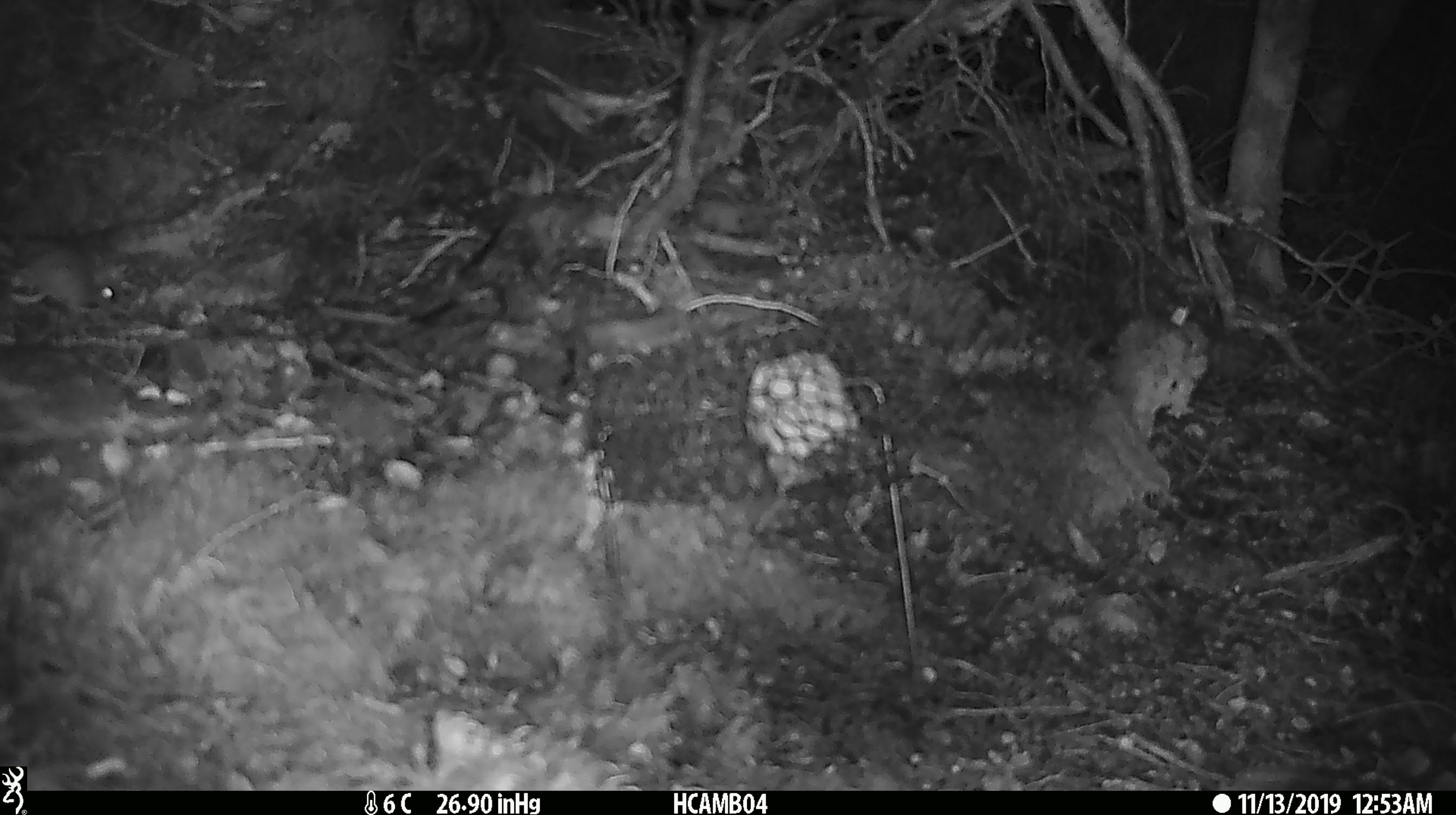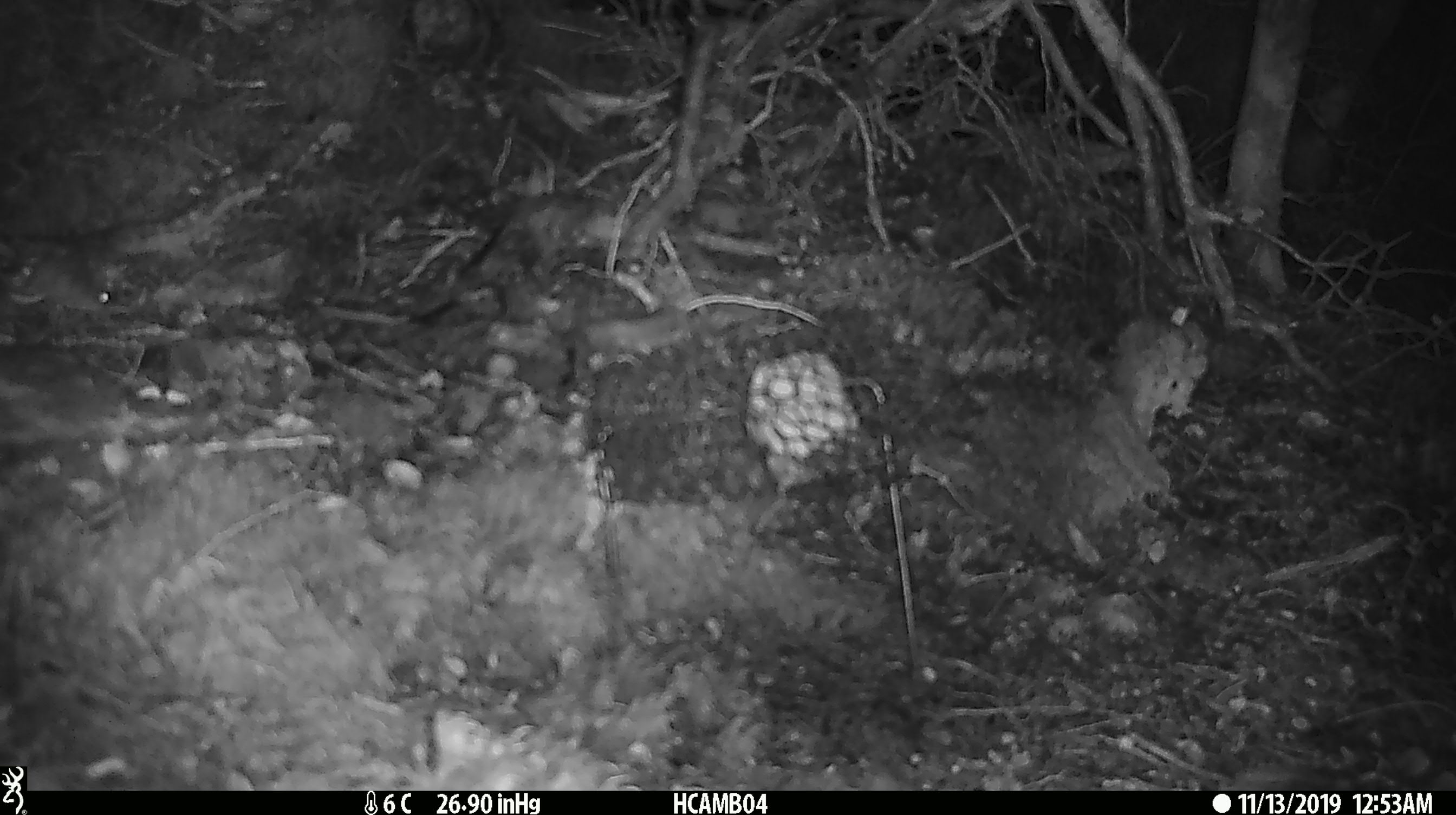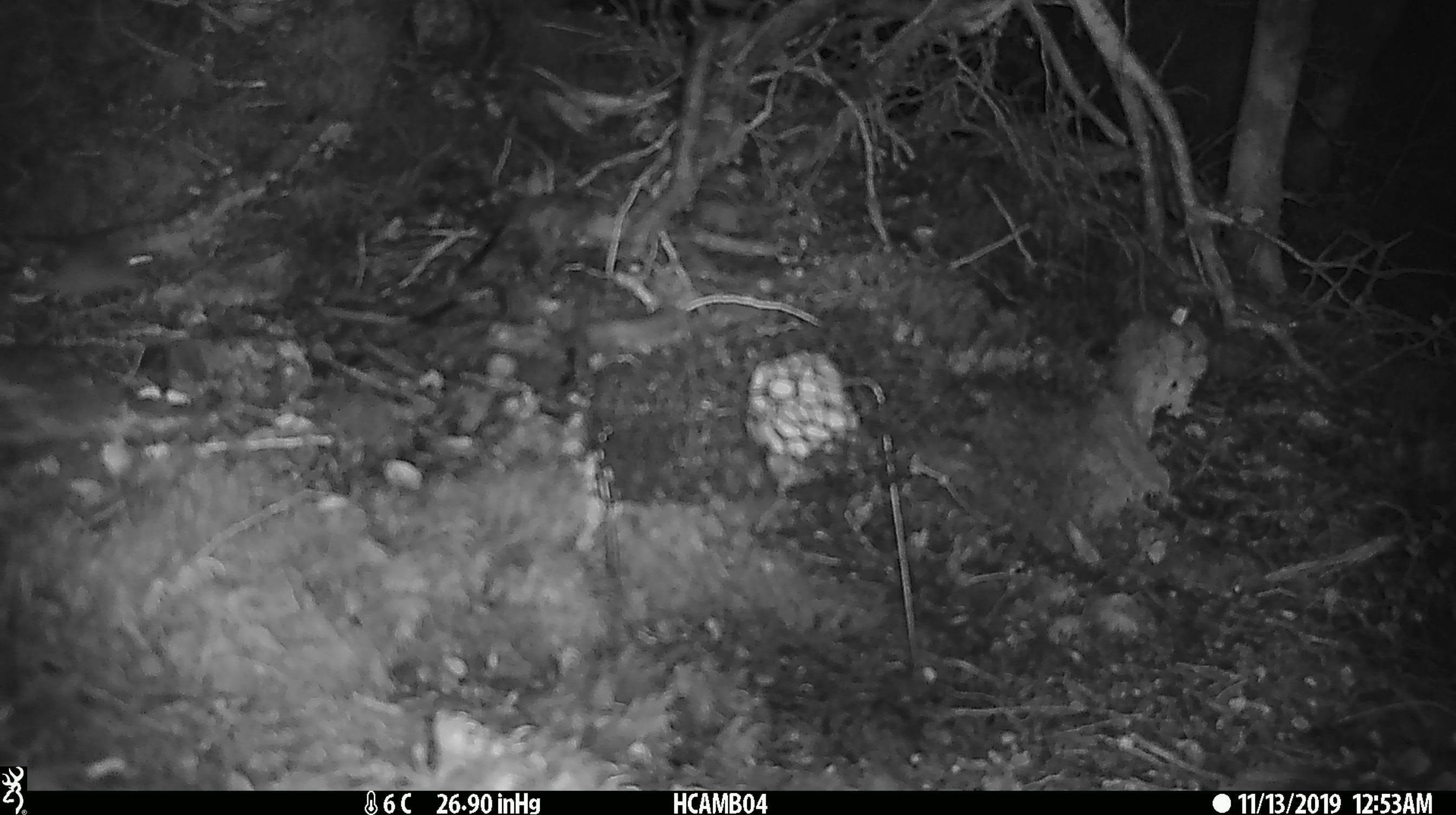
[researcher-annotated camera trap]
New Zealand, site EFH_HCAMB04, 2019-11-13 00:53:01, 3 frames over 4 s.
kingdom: Animalia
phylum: Chordata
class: Mammalia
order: Rodentia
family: Muridae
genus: Mus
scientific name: Mus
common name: mouse